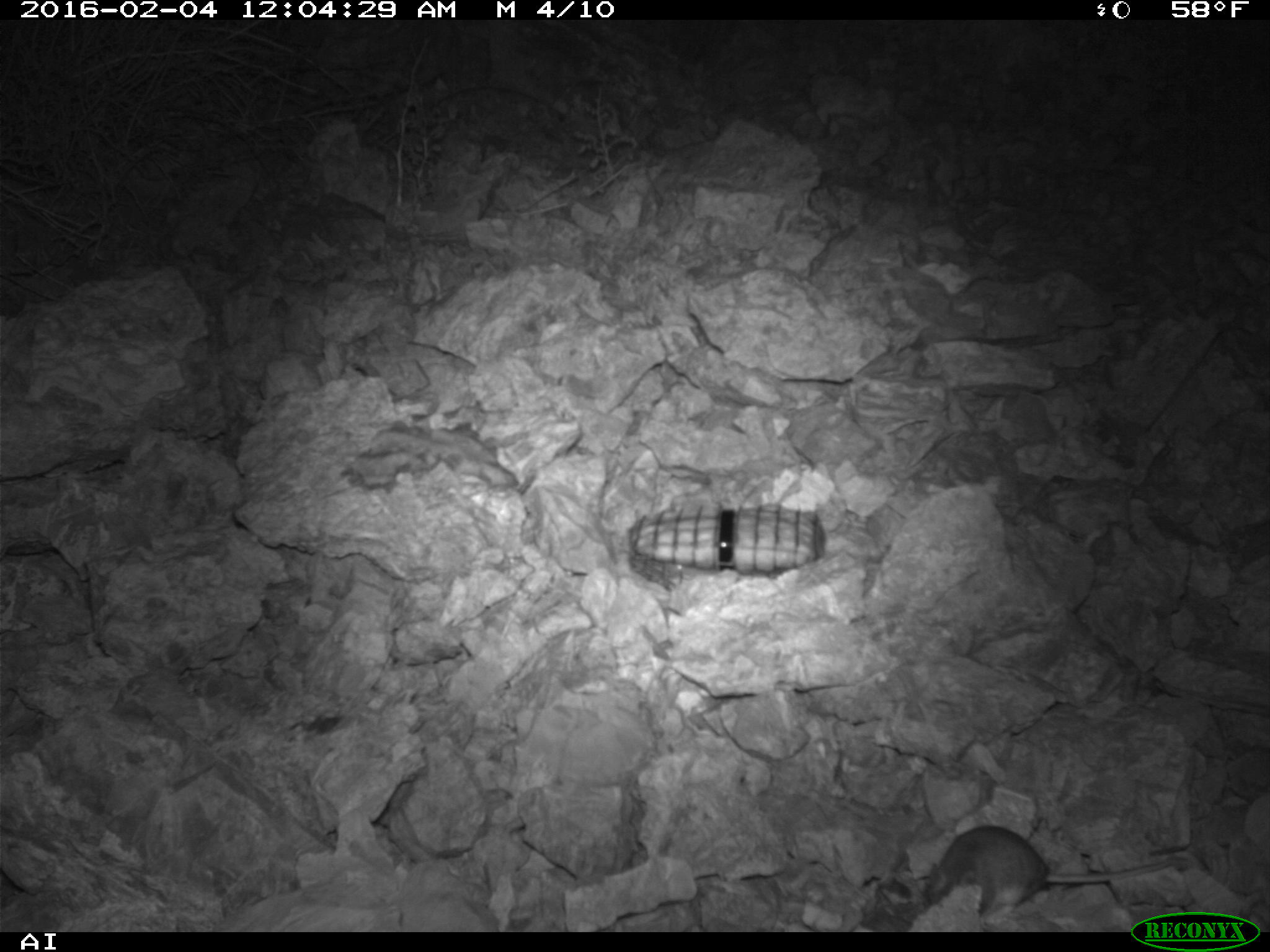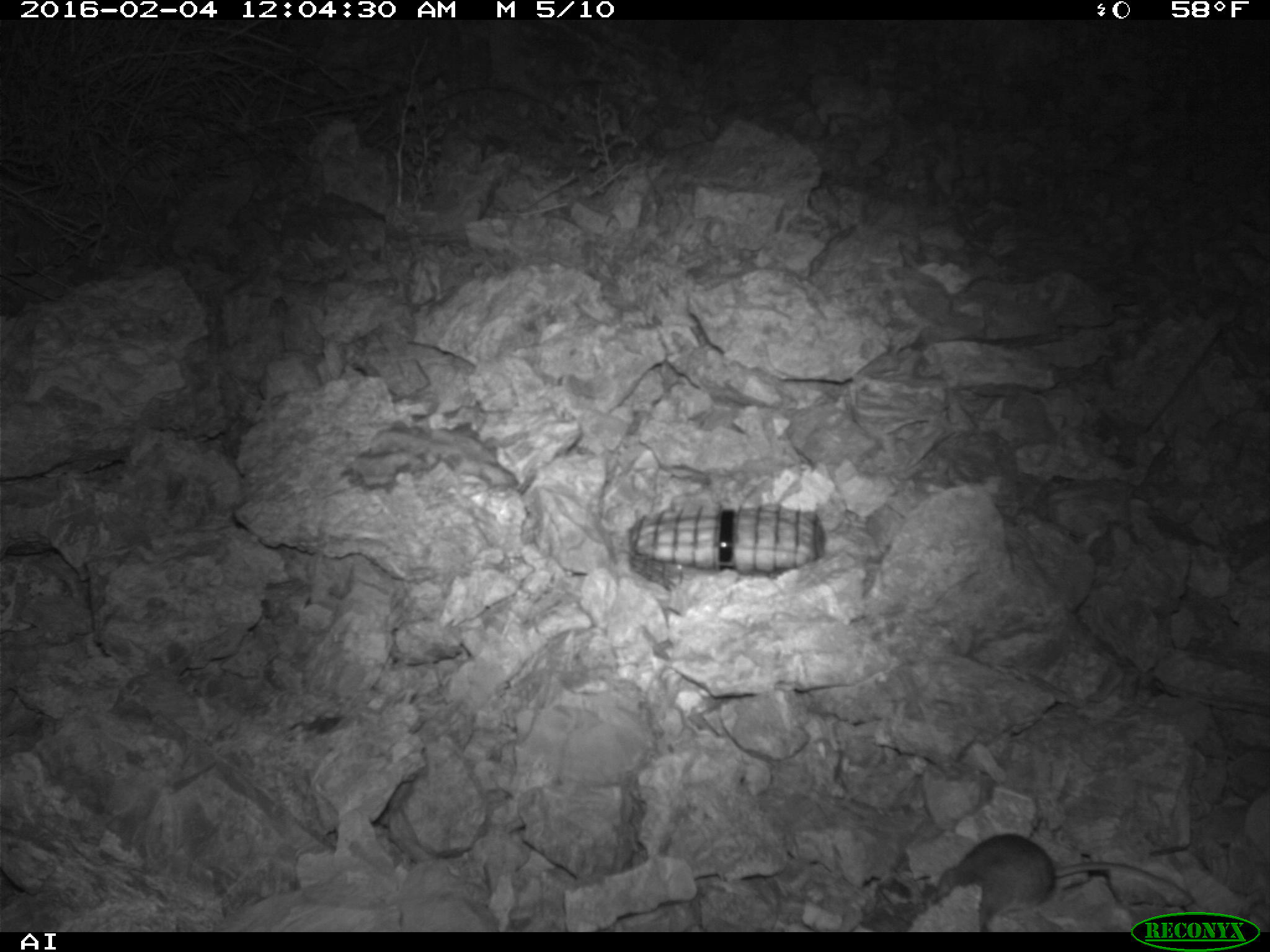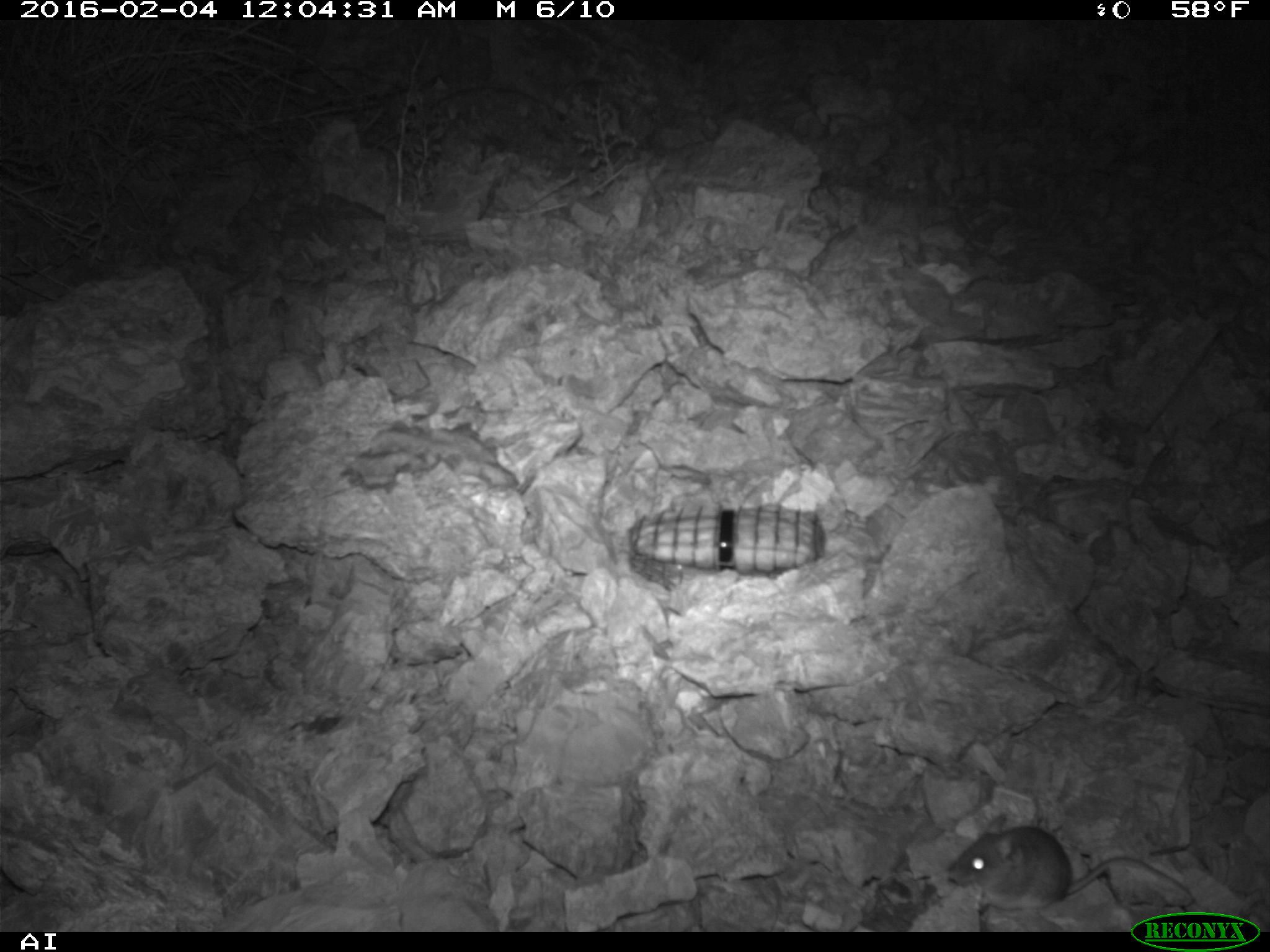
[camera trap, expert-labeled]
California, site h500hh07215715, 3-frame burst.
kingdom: Animalia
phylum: Chordata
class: Mammalia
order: Rodentia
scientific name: Rodentia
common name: rodent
Rodent (Rodentia).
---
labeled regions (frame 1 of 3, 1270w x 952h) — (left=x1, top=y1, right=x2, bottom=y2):
rodent: (left=926, top=825, right=1189, bottom=925)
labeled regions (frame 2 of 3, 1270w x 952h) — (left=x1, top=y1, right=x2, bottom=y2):
rodent: (left=925, top=831, right=1196, bottom=934)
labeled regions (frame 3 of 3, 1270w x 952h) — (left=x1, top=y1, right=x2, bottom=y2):
rodent: (left=950, top=812, right=1194, bottom=914)